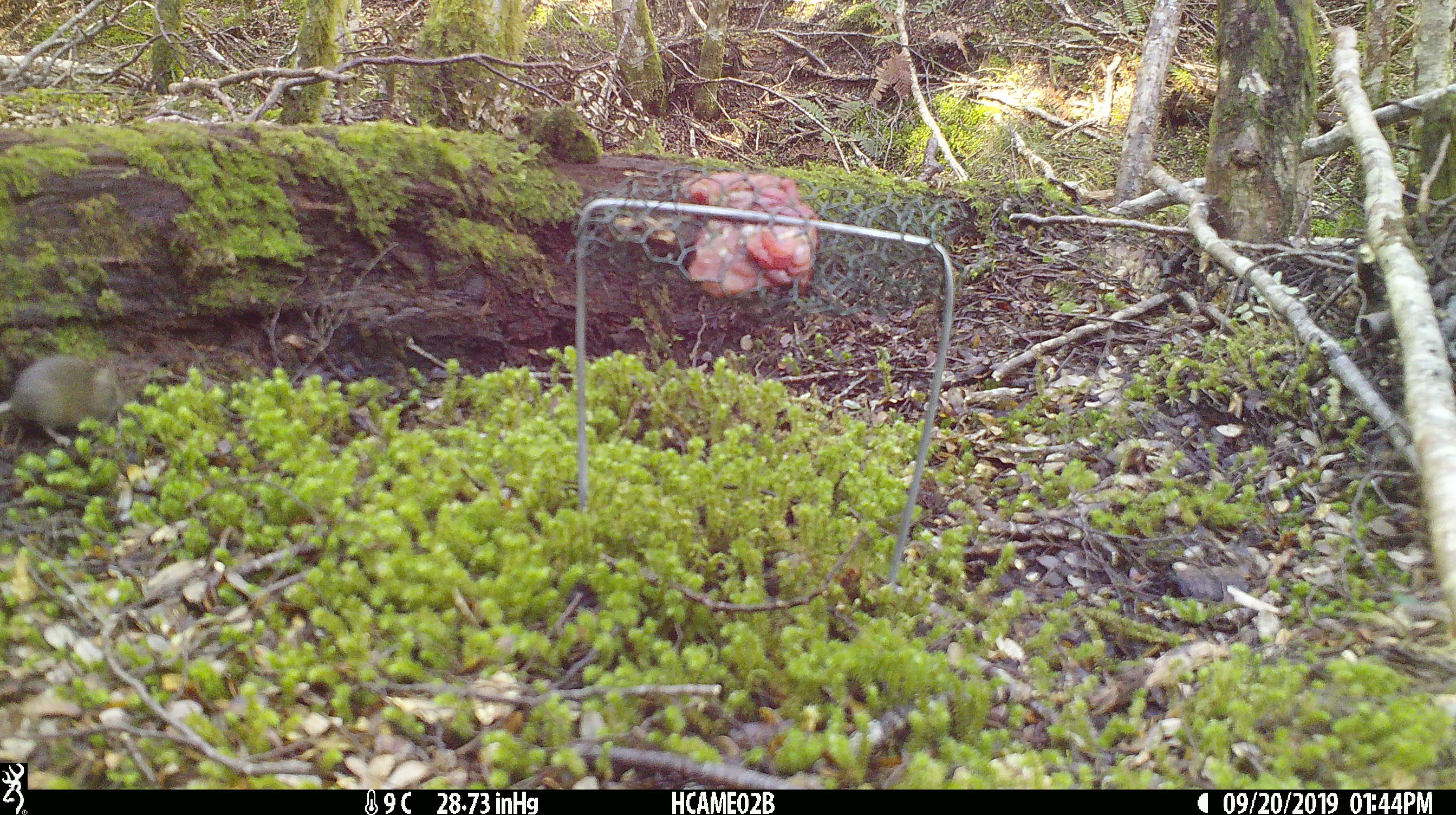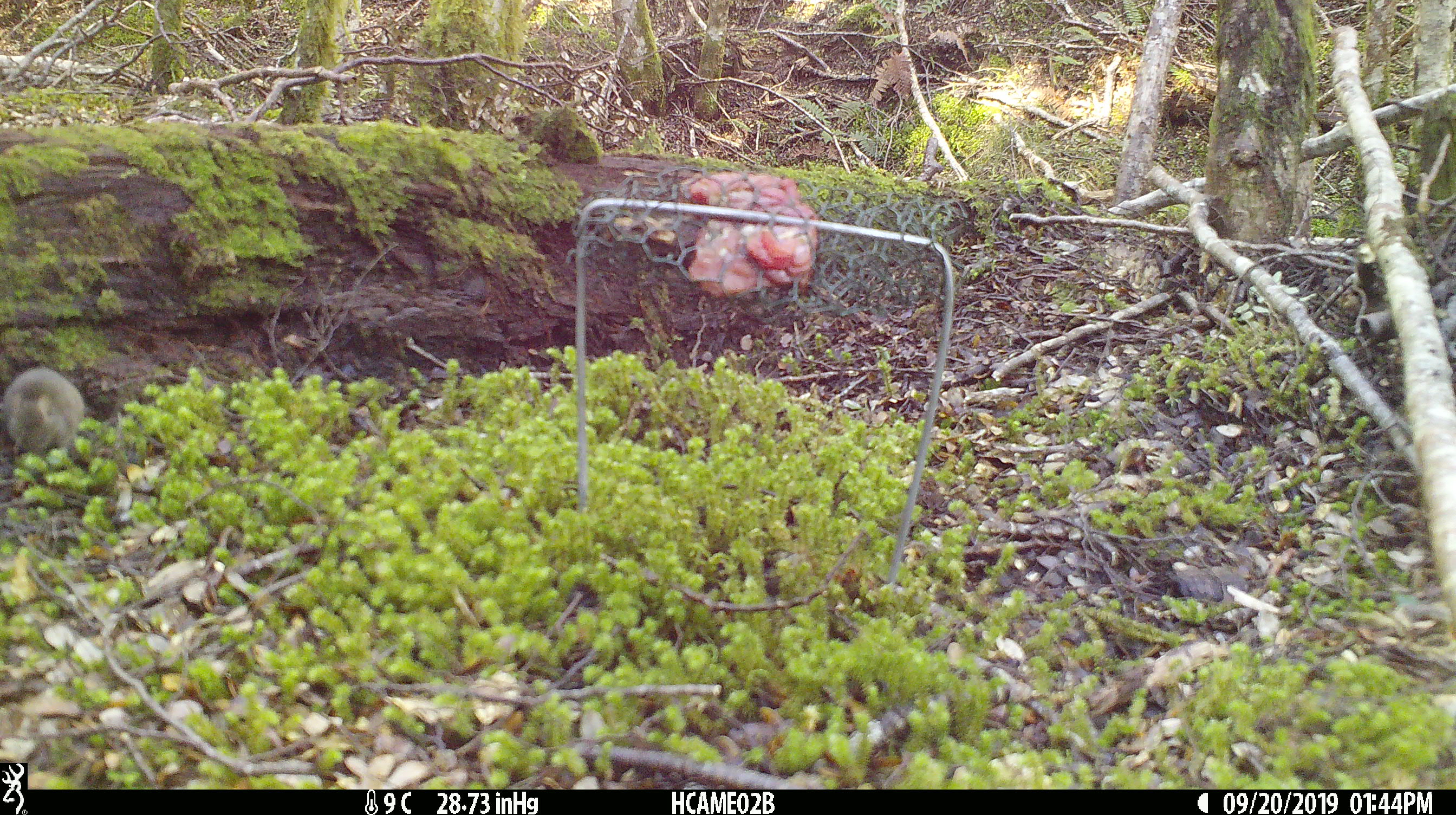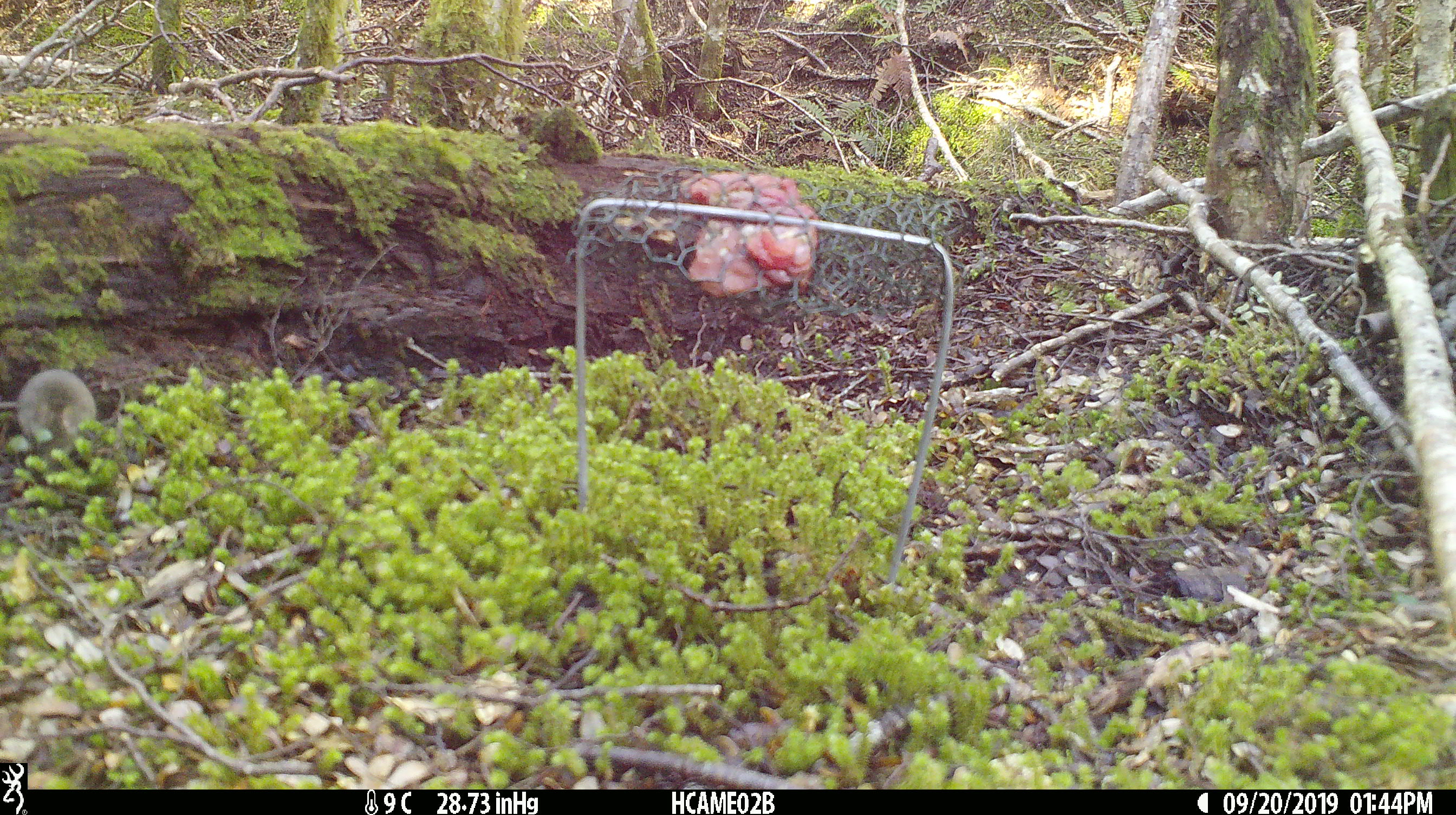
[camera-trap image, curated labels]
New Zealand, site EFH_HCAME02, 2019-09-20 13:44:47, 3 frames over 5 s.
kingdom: Animalia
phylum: Chordata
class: Mammalia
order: Rodentia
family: Muridae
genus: Mus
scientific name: Mus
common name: mouse